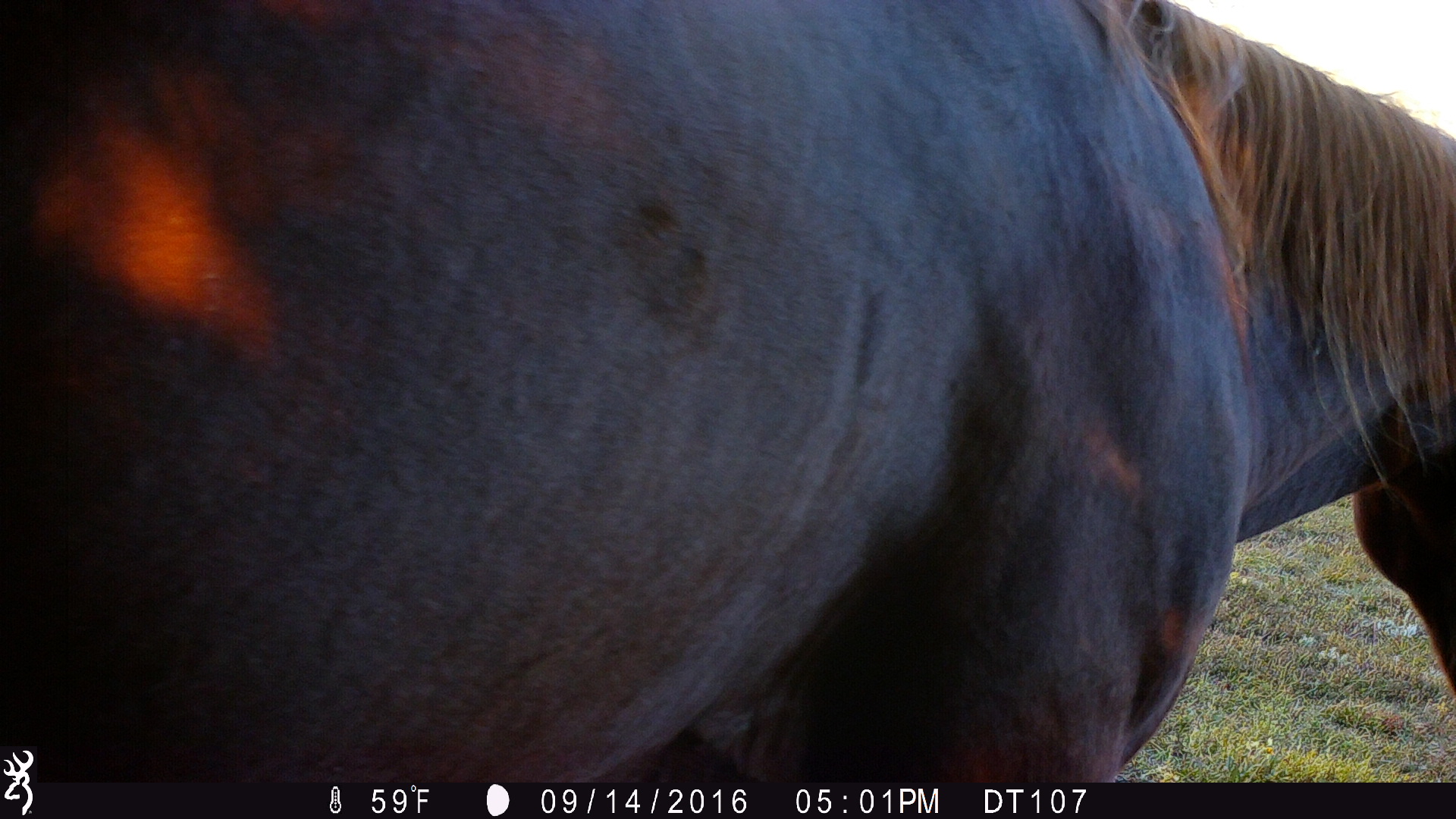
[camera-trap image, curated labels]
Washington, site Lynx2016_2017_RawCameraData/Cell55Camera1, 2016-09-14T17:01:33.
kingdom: Animalia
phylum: Chordata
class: Mammalia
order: Perissodactyla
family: Equidae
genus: Equus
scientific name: Equus caballus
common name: domestic horse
Domestic horse (Equus caballus). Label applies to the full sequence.